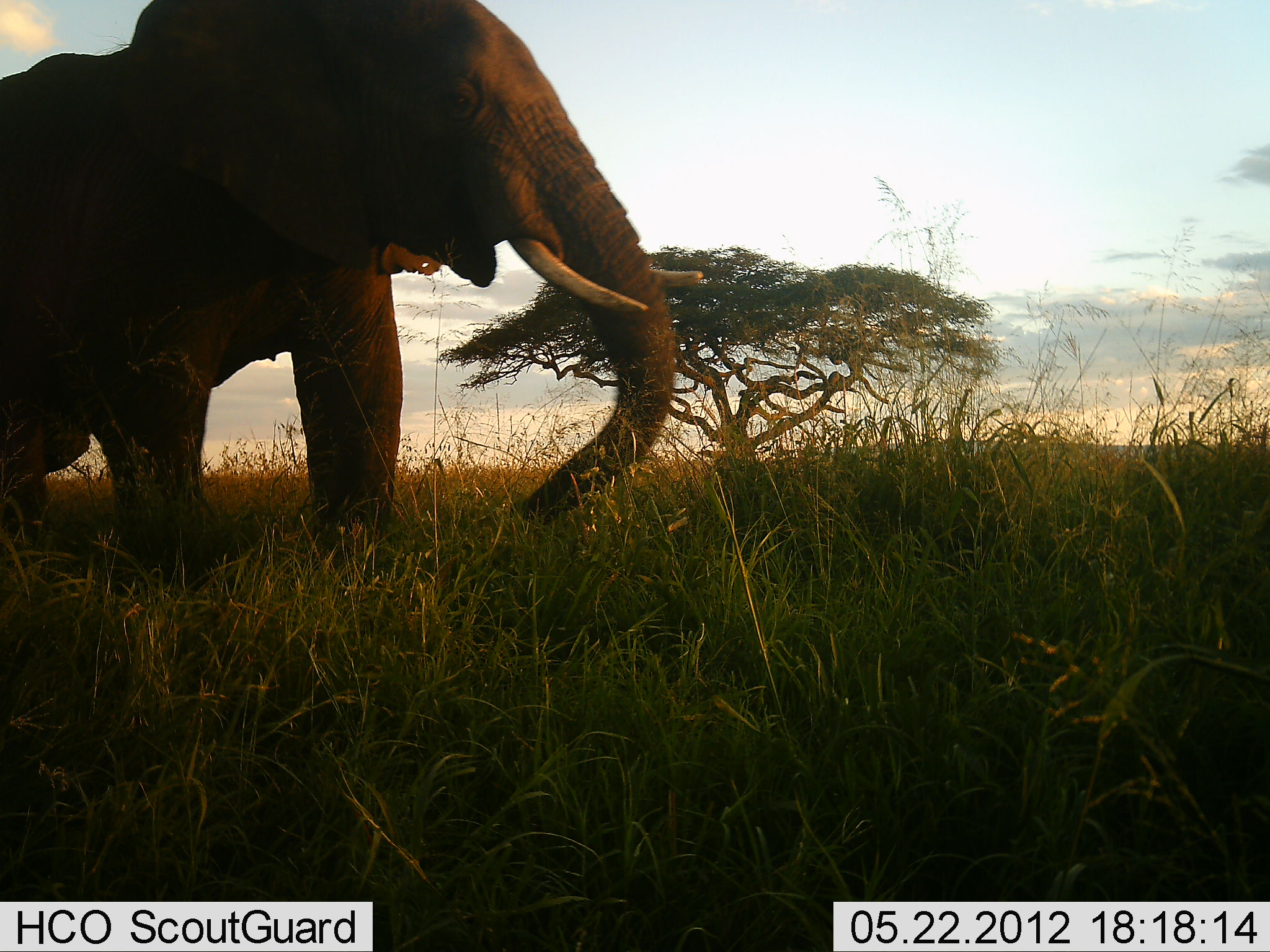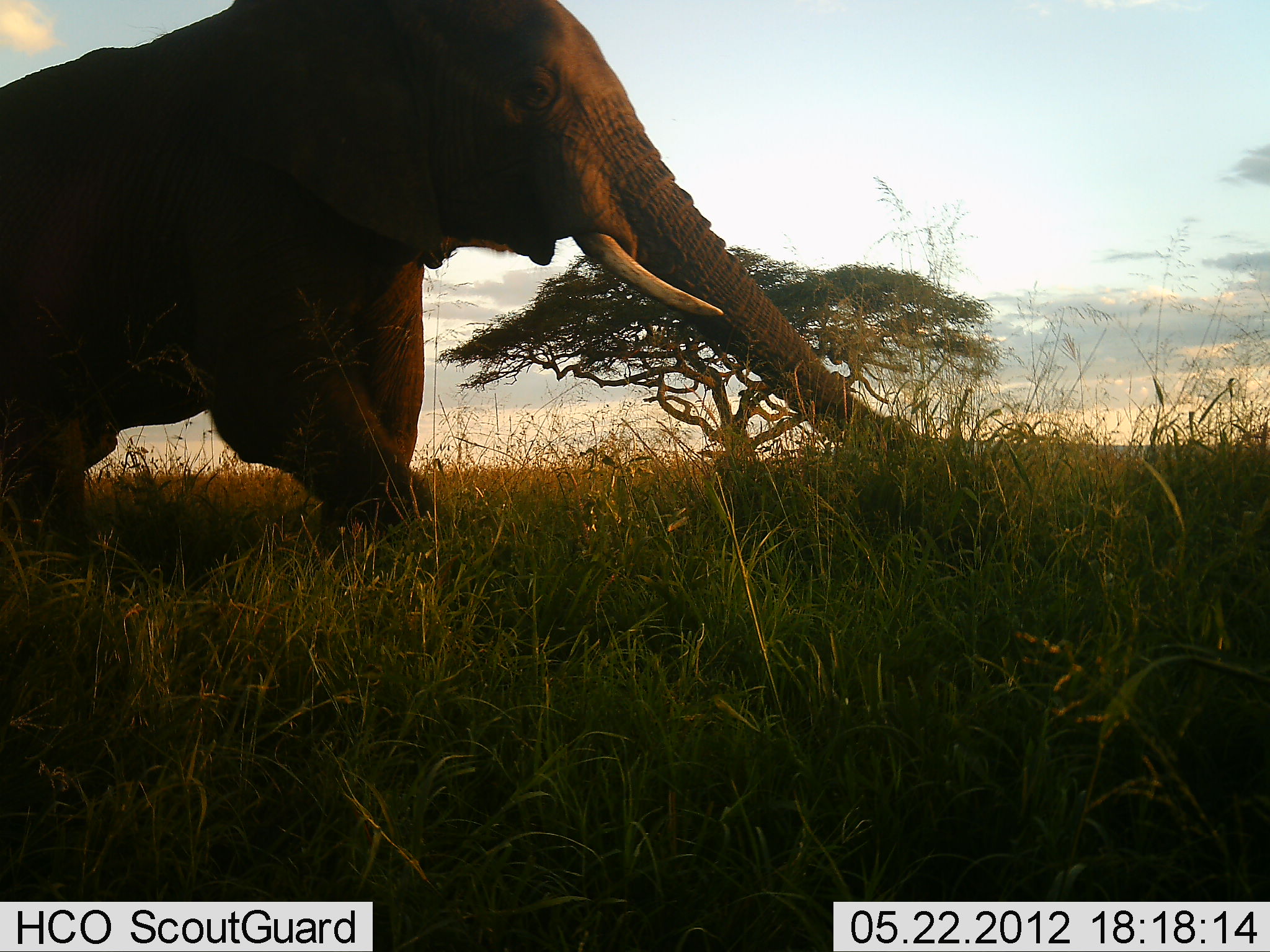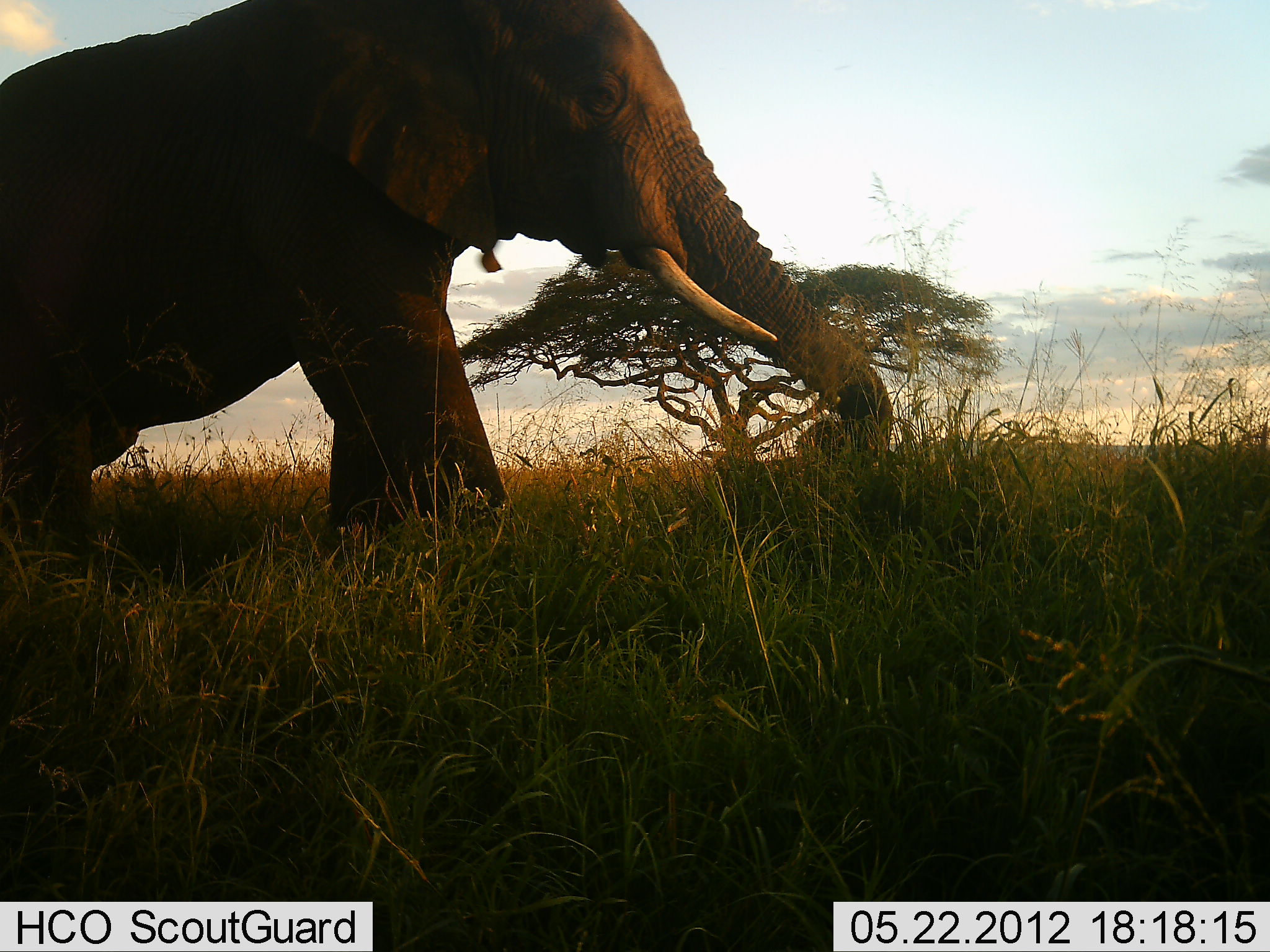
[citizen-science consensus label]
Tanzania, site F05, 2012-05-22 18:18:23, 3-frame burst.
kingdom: Animalia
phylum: Chordata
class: Mammalia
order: Proboscidea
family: Elephantidae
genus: Loxodonta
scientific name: Loxodonta africana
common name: african bush elephant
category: elephant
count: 1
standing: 0%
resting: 0%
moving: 90%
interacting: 0%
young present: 0%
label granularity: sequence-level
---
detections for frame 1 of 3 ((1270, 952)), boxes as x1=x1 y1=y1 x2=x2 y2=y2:
animal: x1=0 y1=0 x2=702 y2=581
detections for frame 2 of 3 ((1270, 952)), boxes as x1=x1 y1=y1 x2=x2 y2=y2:
animal: x1=0 y1=0 x2=899 y2=599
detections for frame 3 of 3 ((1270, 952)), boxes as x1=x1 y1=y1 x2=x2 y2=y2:
animal: x1=0 y1=0 x2=893 y2=587